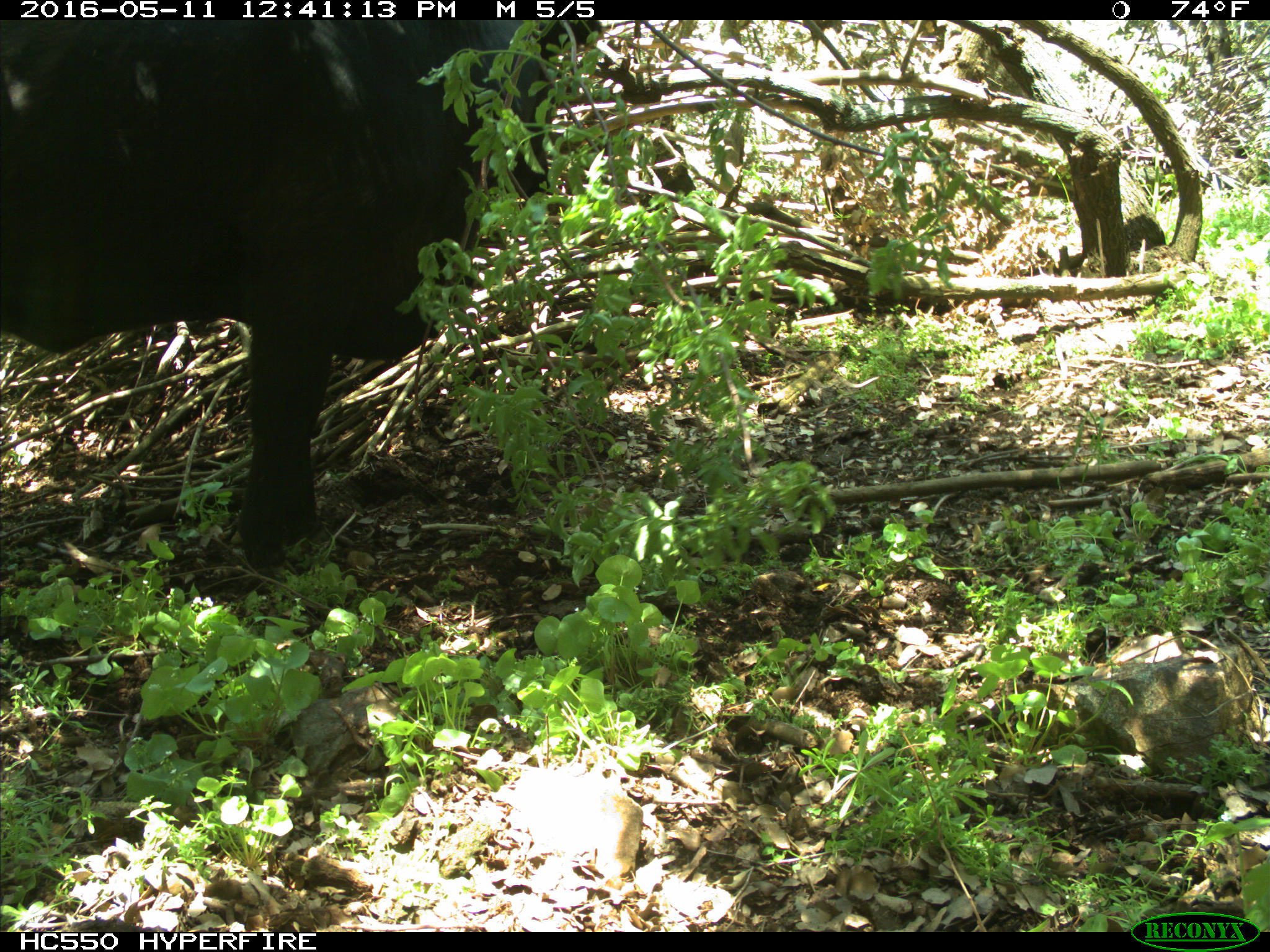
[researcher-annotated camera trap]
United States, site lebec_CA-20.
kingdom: Animalia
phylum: Chordata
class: Mammalia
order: Artiodactyla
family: Bovidae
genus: Bos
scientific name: Bos taurus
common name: domestic cow